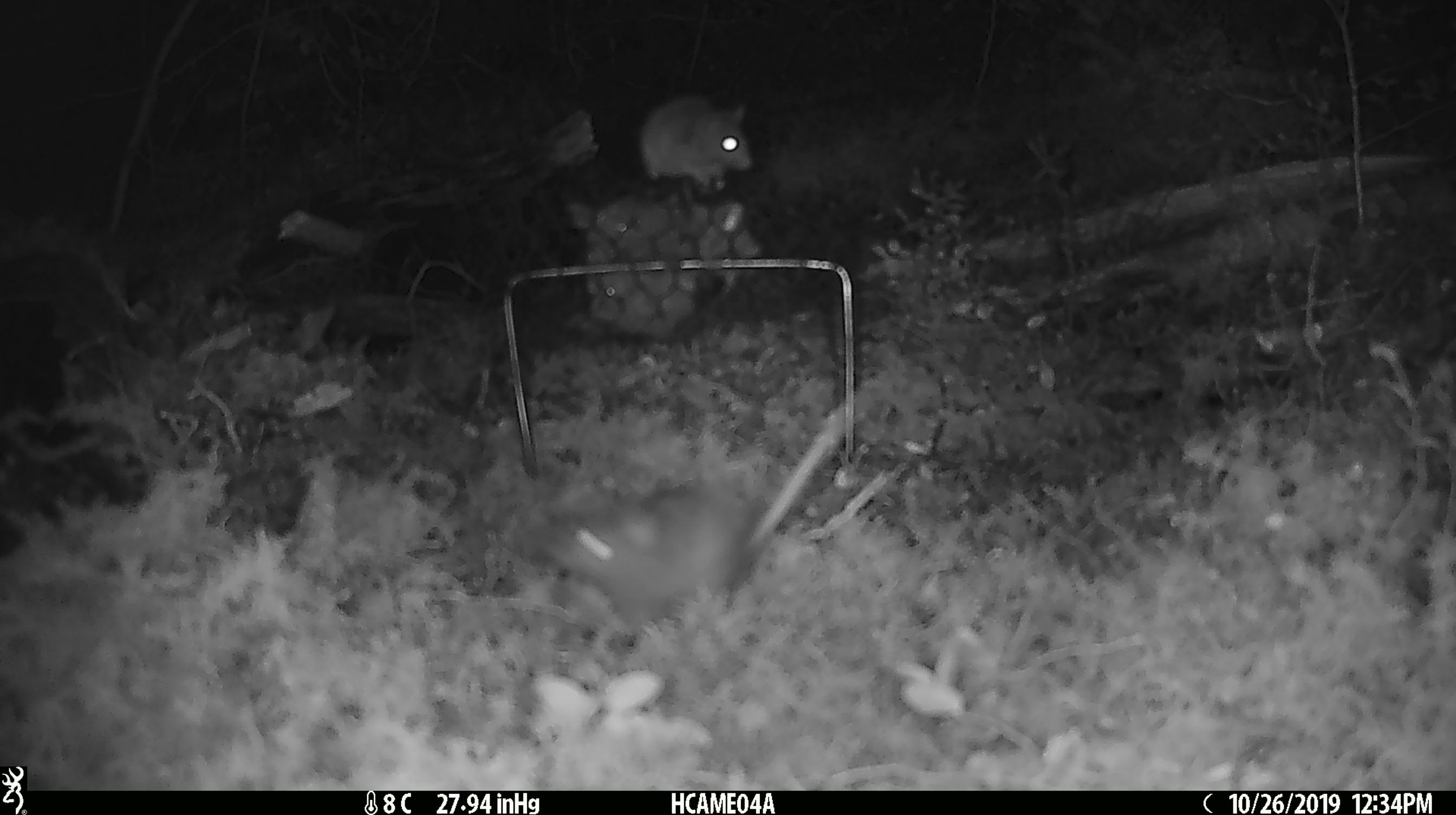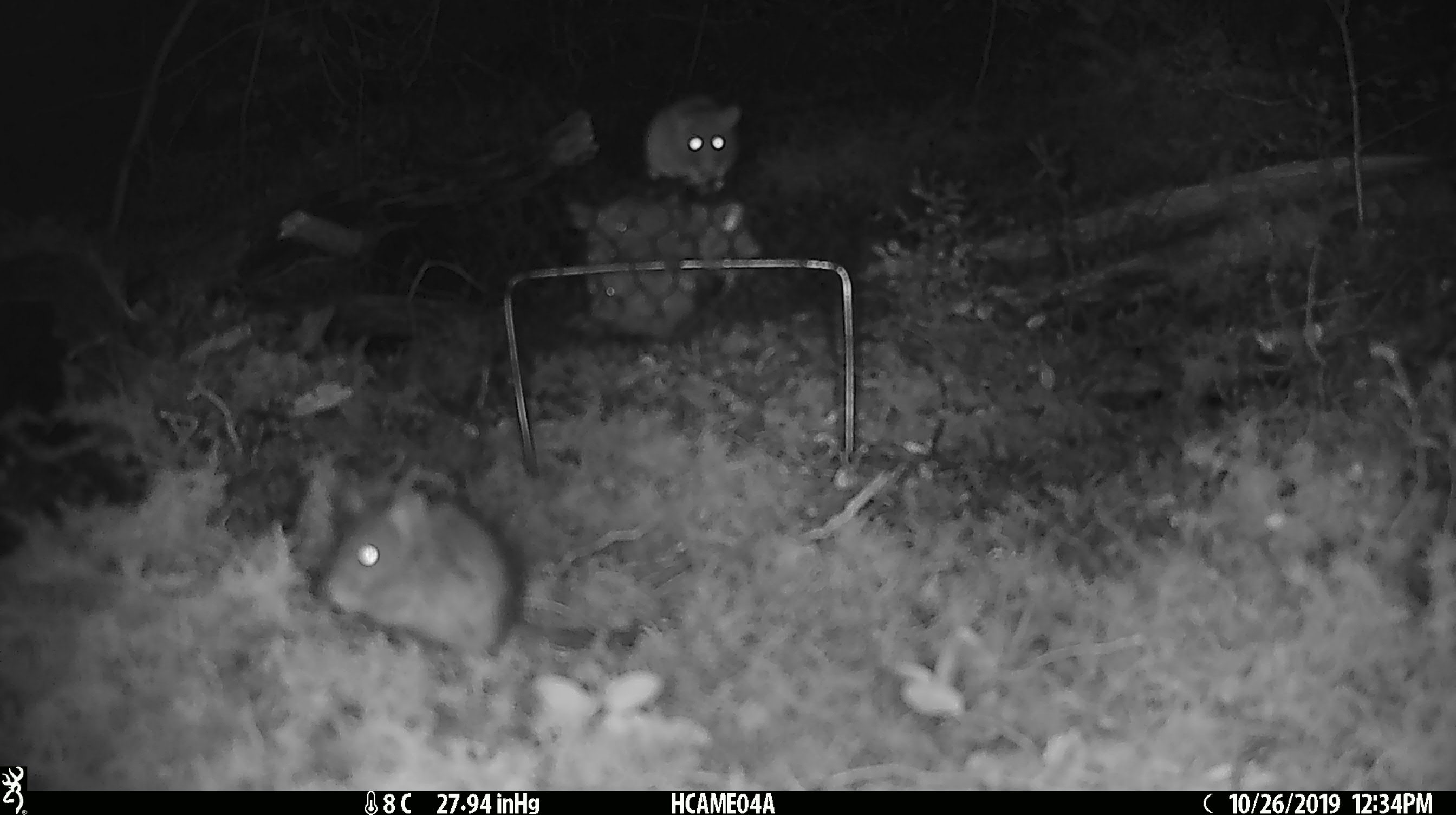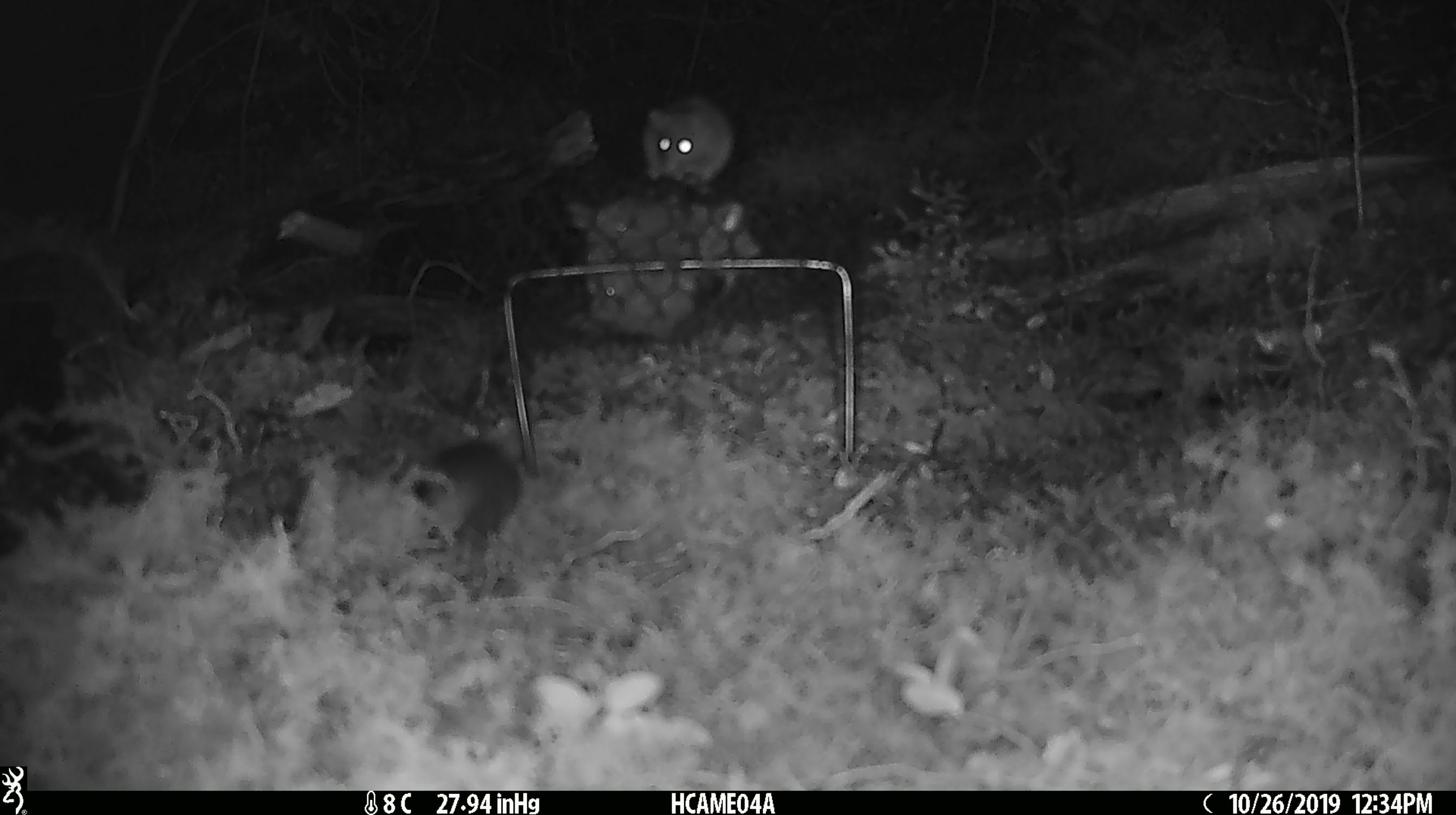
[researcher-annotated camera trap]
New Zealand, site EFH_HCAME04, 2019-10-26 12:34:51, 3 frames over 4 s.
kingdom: Animalia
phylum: Chordata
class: Mammalia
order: Rodentia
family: Muridae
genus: Mus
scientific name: Mus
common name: mouse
Mouse (Mus).